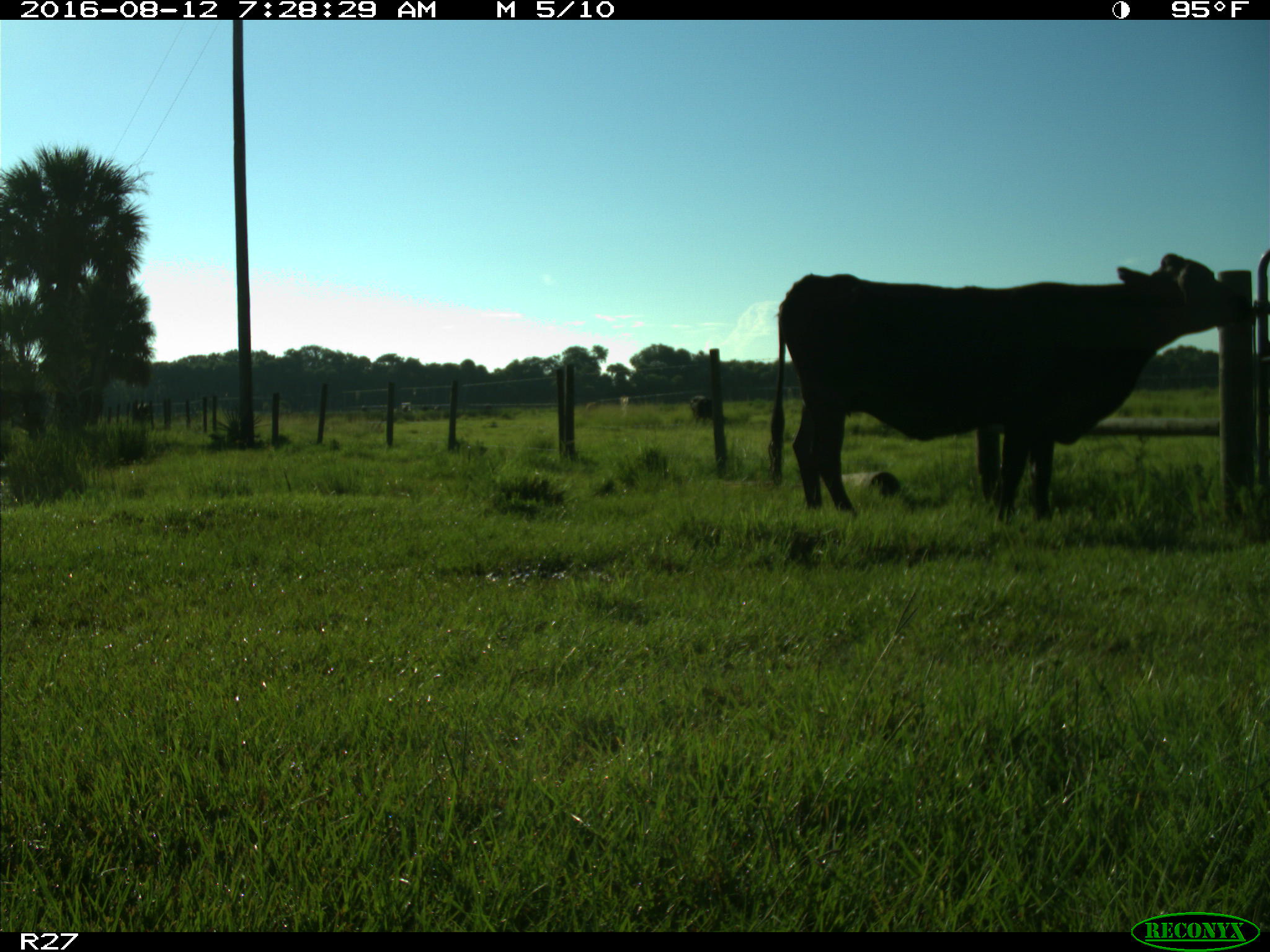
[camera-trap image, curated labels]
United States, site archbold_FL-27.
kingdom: Animalia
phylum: Chordata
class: Mammalia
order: Artiodactyla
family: Bovidae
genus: Bos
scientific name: Bos taurus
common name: domestic cow